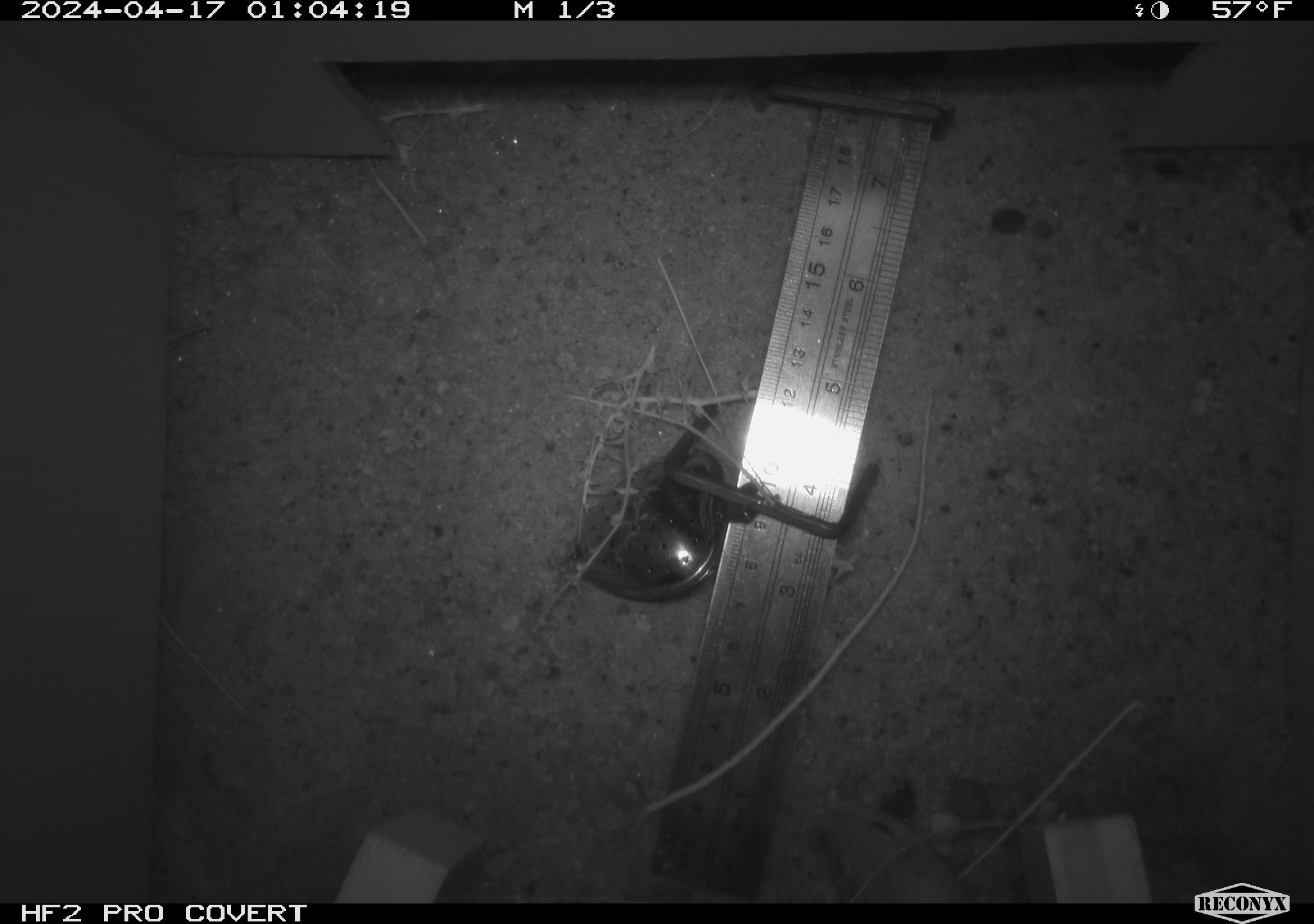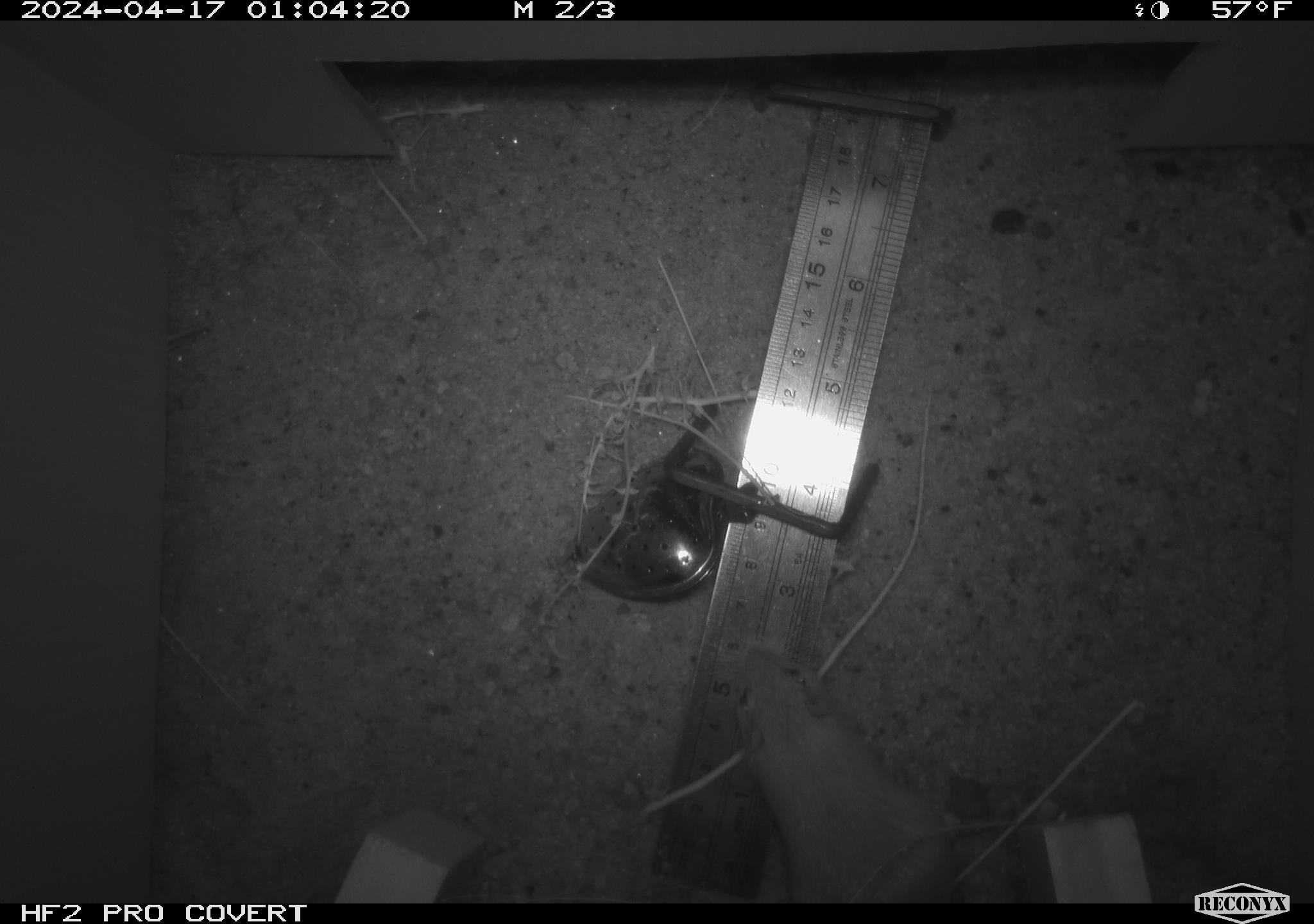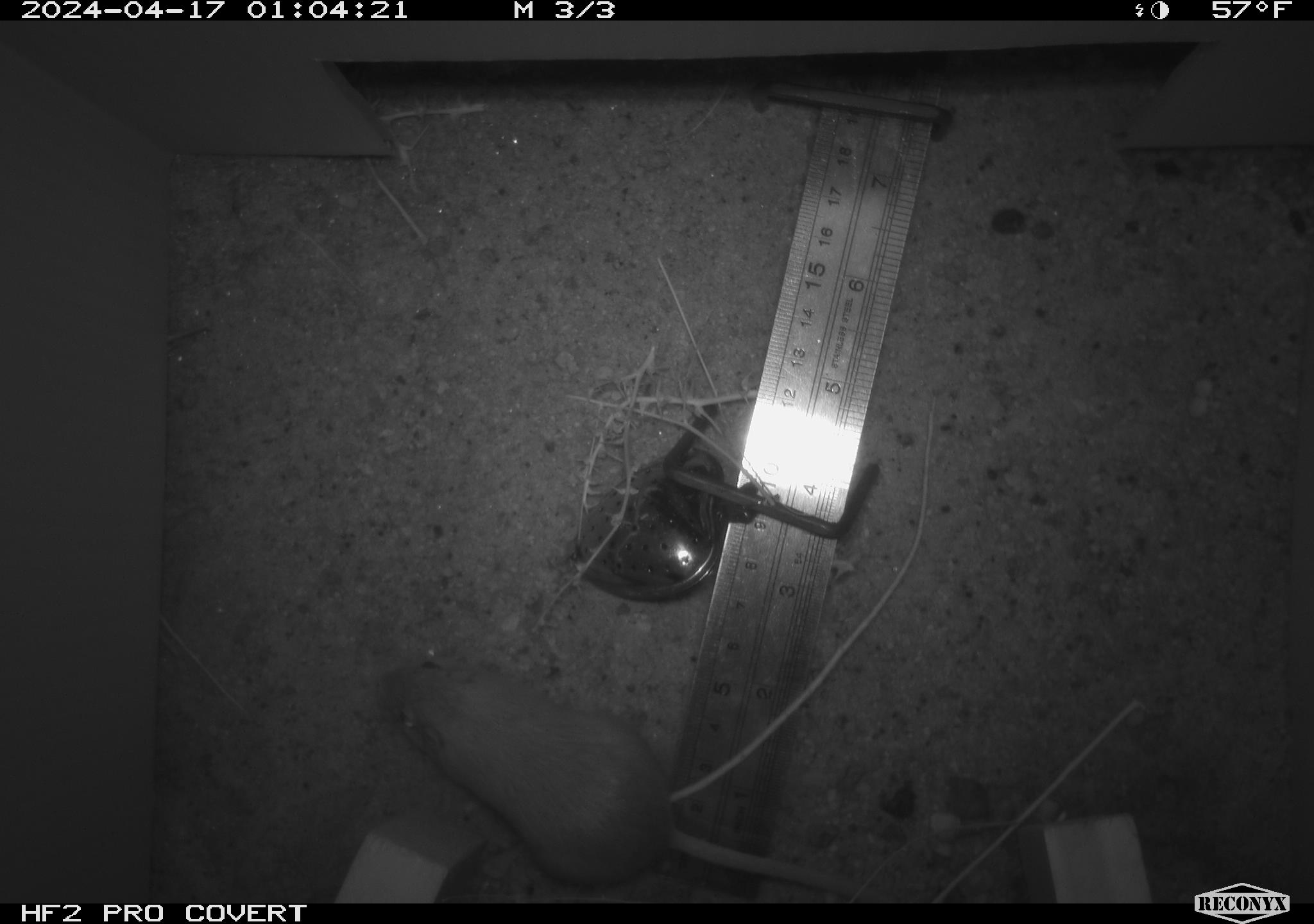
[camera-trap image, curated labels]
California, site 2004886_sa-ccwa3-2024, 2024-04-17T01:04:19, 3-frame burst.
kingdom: Animalia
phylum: Chordata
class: Mammalia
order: Rodentia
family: Heteromyidae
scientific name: Heteromyidae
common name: kangaroo rats and pocket mice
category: heteromyidae family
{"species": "heteromyidae family (kangaroo rats and pocket mice) (Heteromyidae)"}